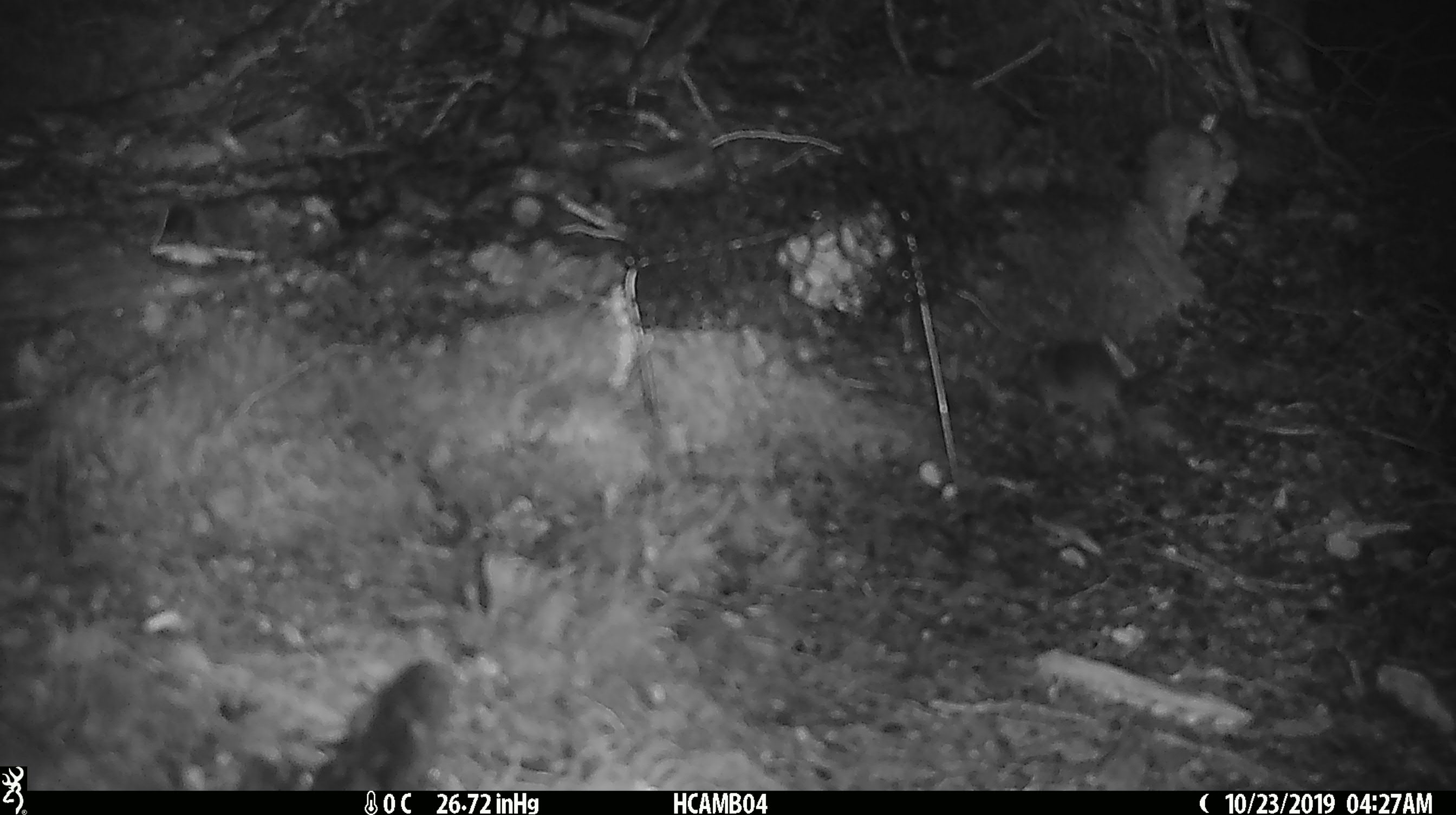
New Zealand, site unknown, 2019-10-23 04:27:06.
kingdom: Animalia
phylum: Chordata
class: Mammalia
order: Rodentia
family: Muridae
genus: Mus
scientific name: Mus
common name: mouse